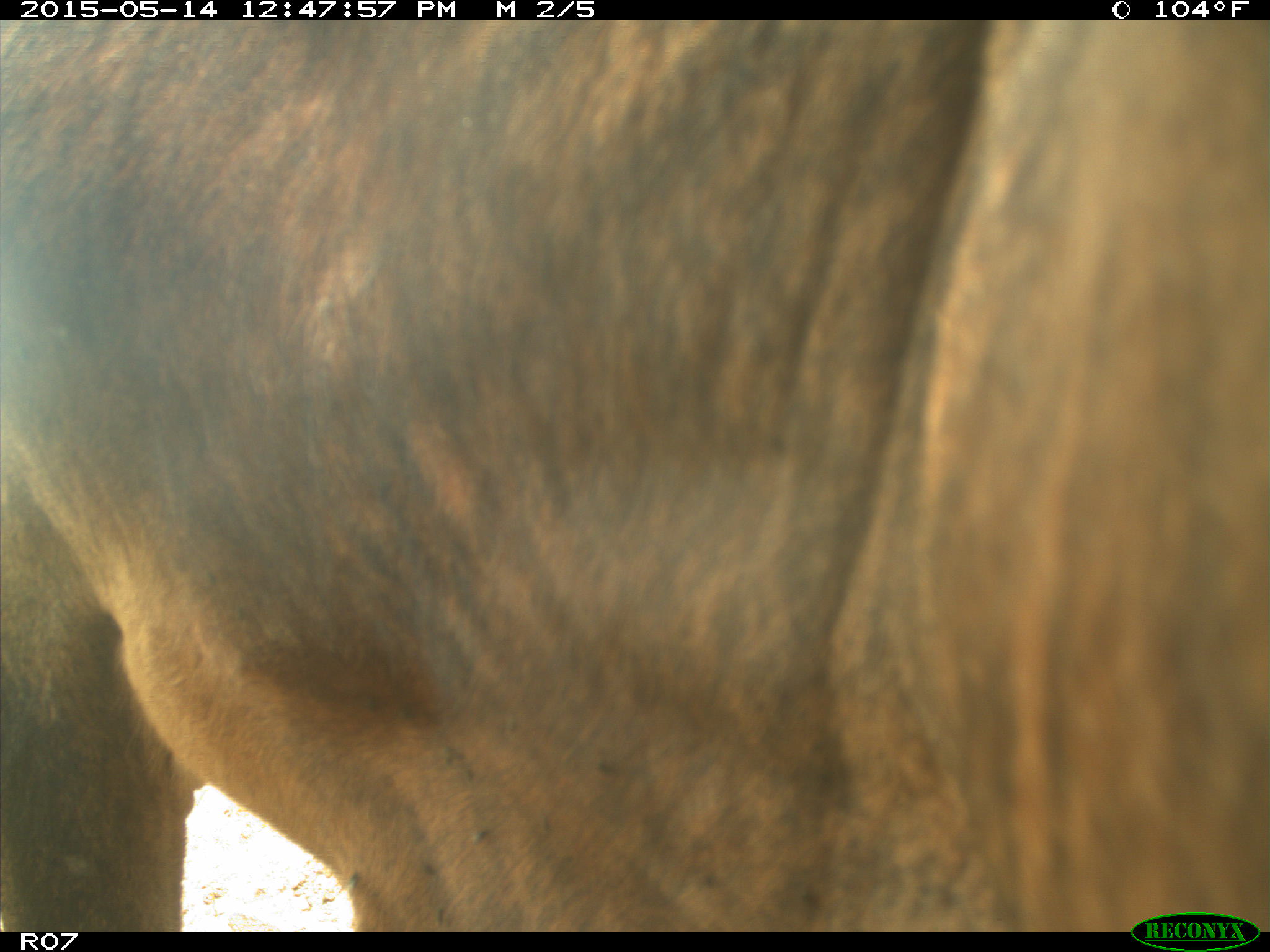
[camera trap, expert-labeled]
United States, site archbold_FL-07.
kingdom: Animalia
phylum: Chordata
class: Mammalia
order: Artiodactyla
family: Bovidae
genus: Bos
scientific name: Bos taurus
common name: domestic cow